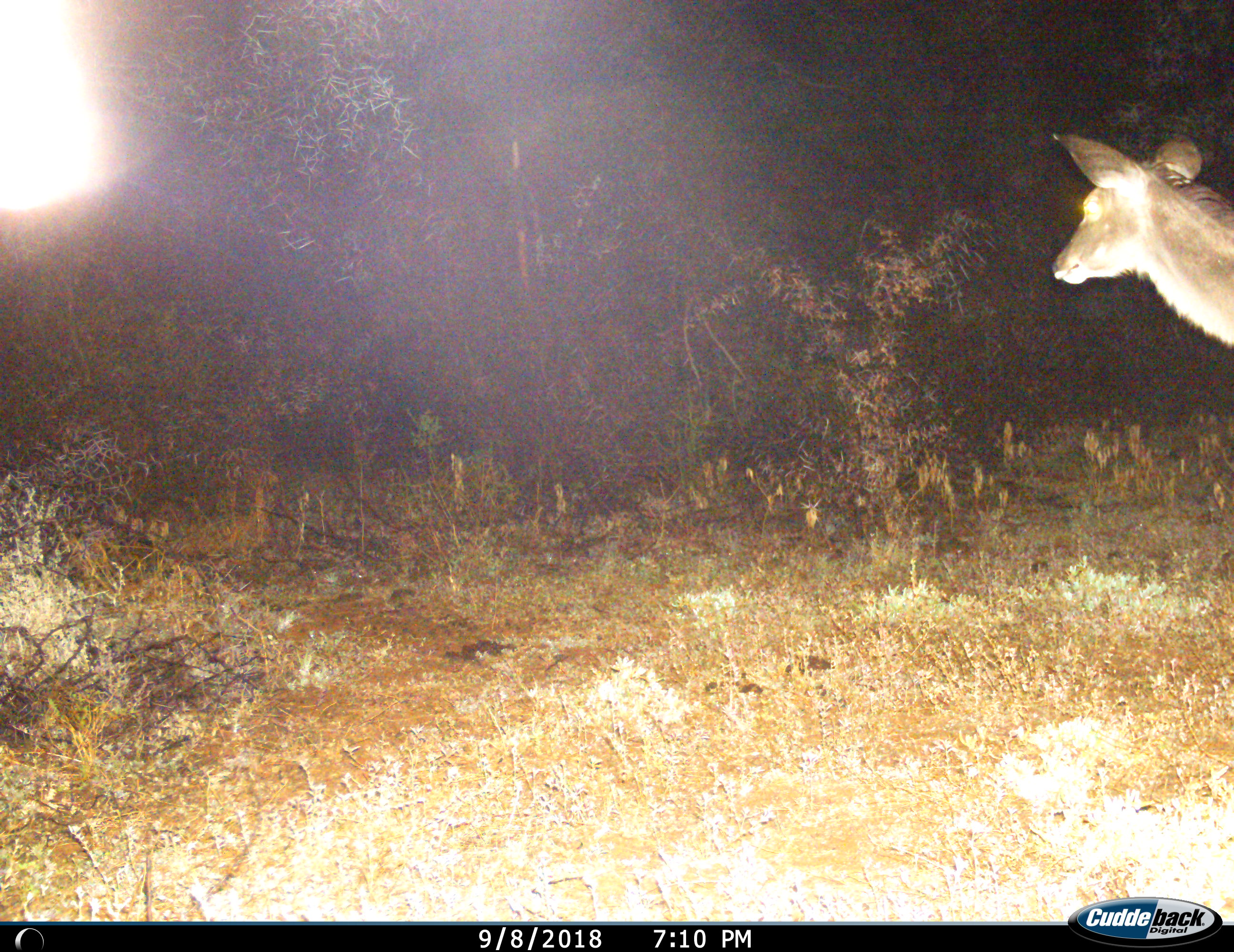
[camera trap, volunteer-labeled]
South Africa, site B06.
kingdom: Animalia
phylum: Chordata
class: Mammalia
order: Artiodactyla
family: Bovidae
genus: Tragelaphus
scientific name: Tragelaphus strepsiceros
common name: greater kudu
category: kudu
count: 1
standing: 71%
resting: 0%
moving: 29%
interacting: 0%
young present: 0%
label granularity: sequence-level